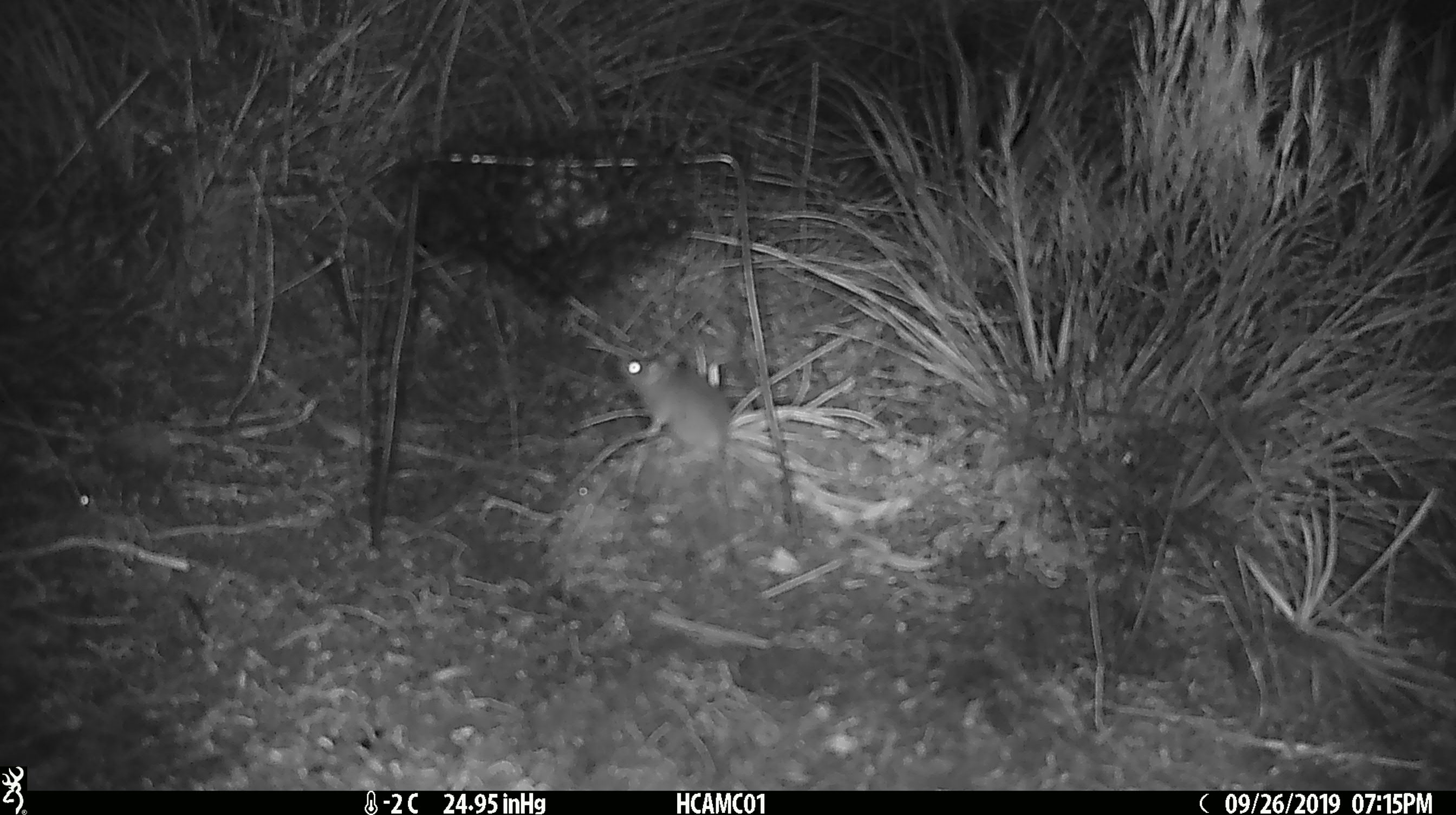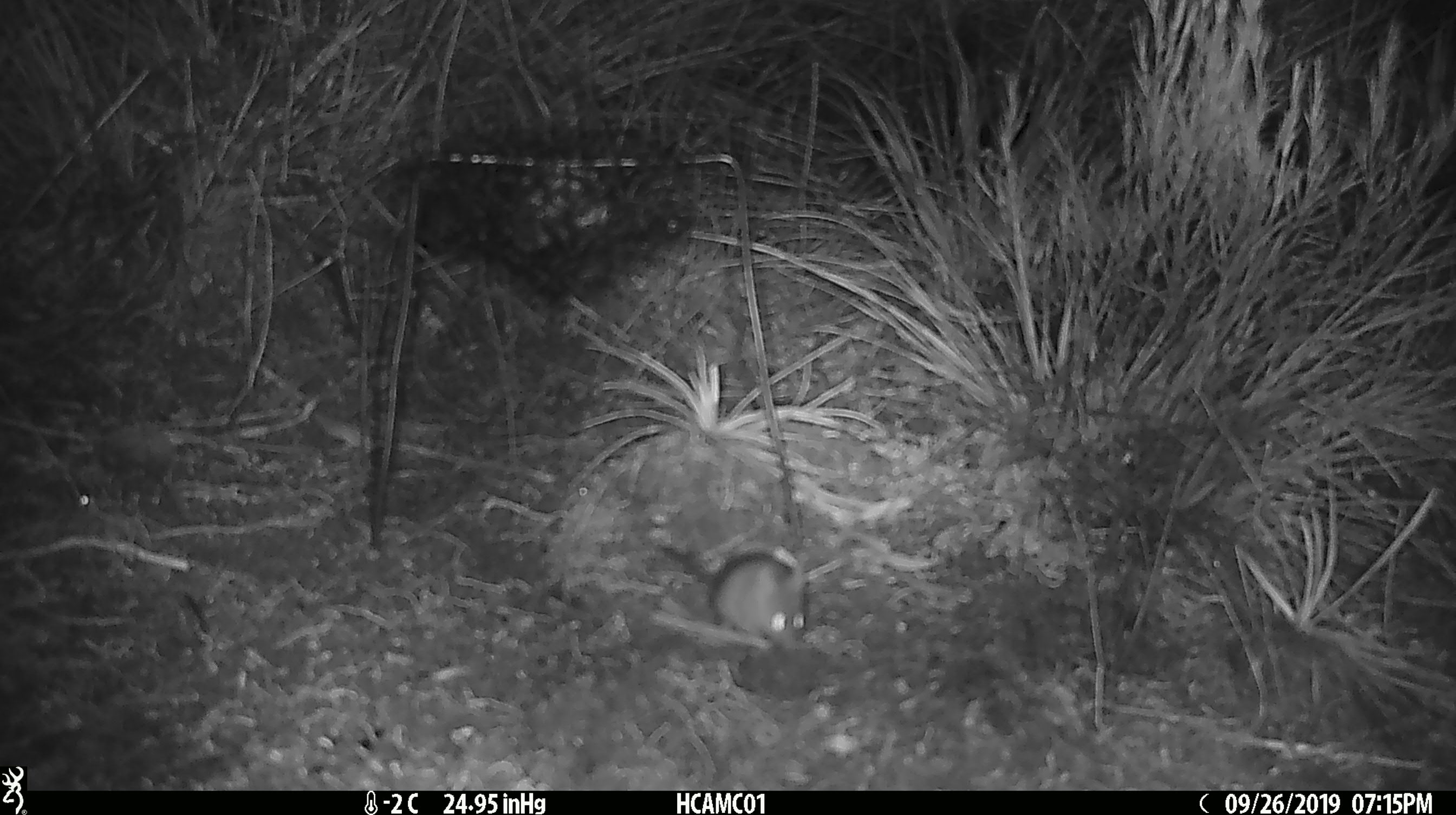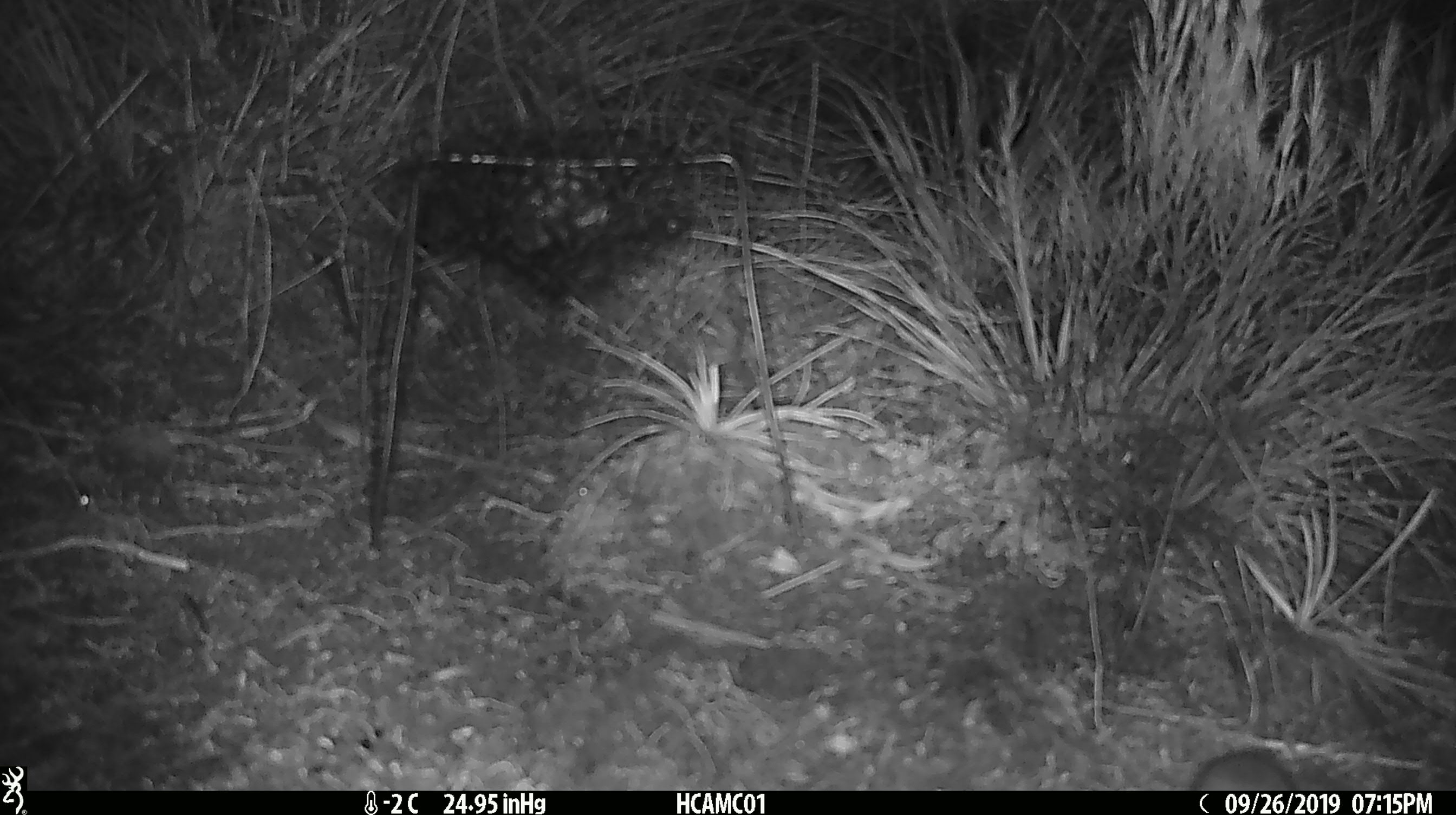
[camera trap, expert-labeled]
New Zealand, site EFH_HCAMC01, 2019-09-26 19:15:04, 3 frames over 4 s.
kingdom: Animalia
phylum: Chordata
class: Mammalia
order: Rodentia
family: Muridae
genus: Mus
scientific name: Mus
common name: mouse